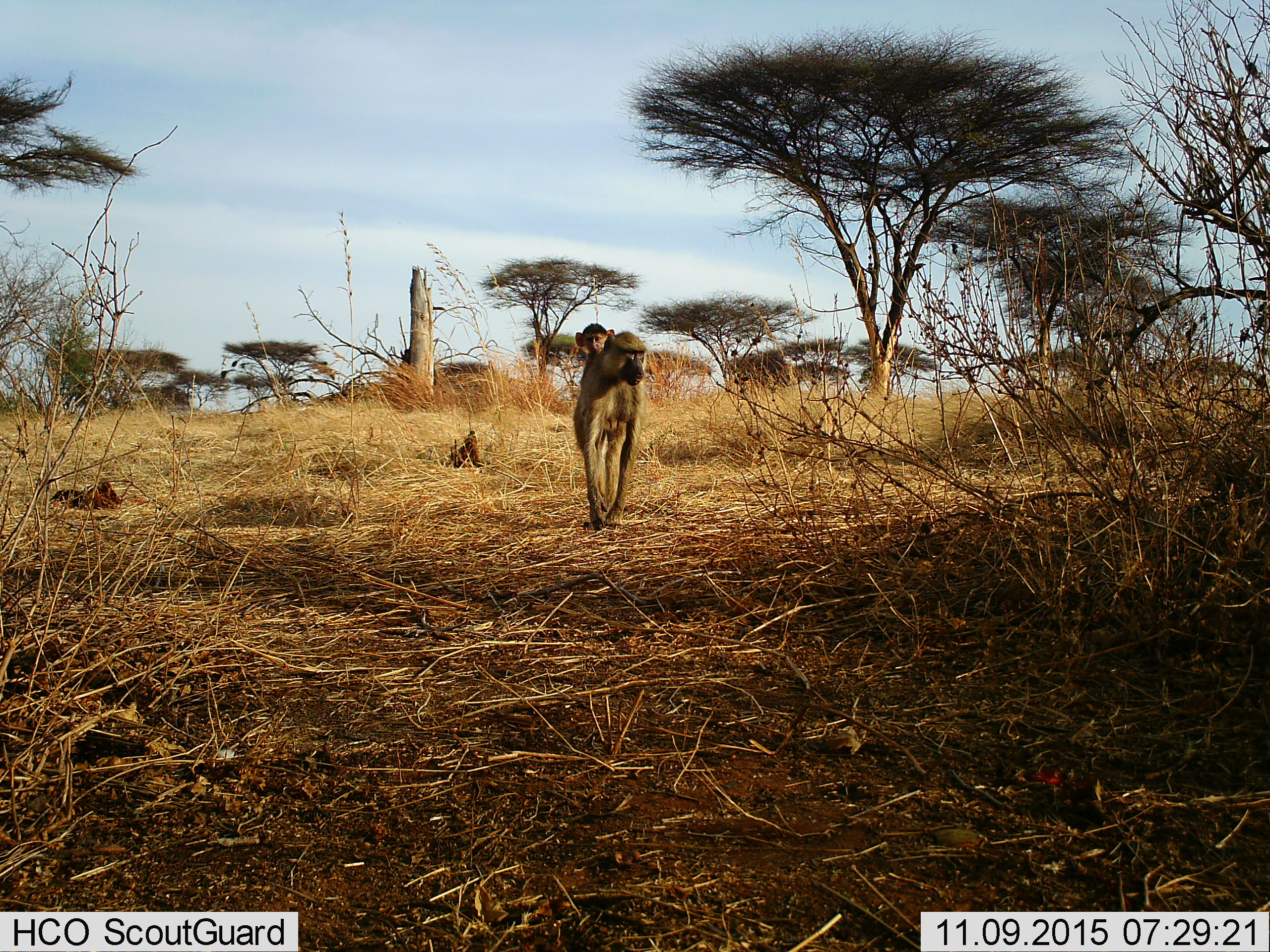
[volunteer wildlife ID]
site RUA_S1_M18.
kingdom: Animalia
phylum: Chordata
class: Mammalia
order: Primates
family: Cercopithecidae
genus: Papio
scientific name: Papio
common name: baboon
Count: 2.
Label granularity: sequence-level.